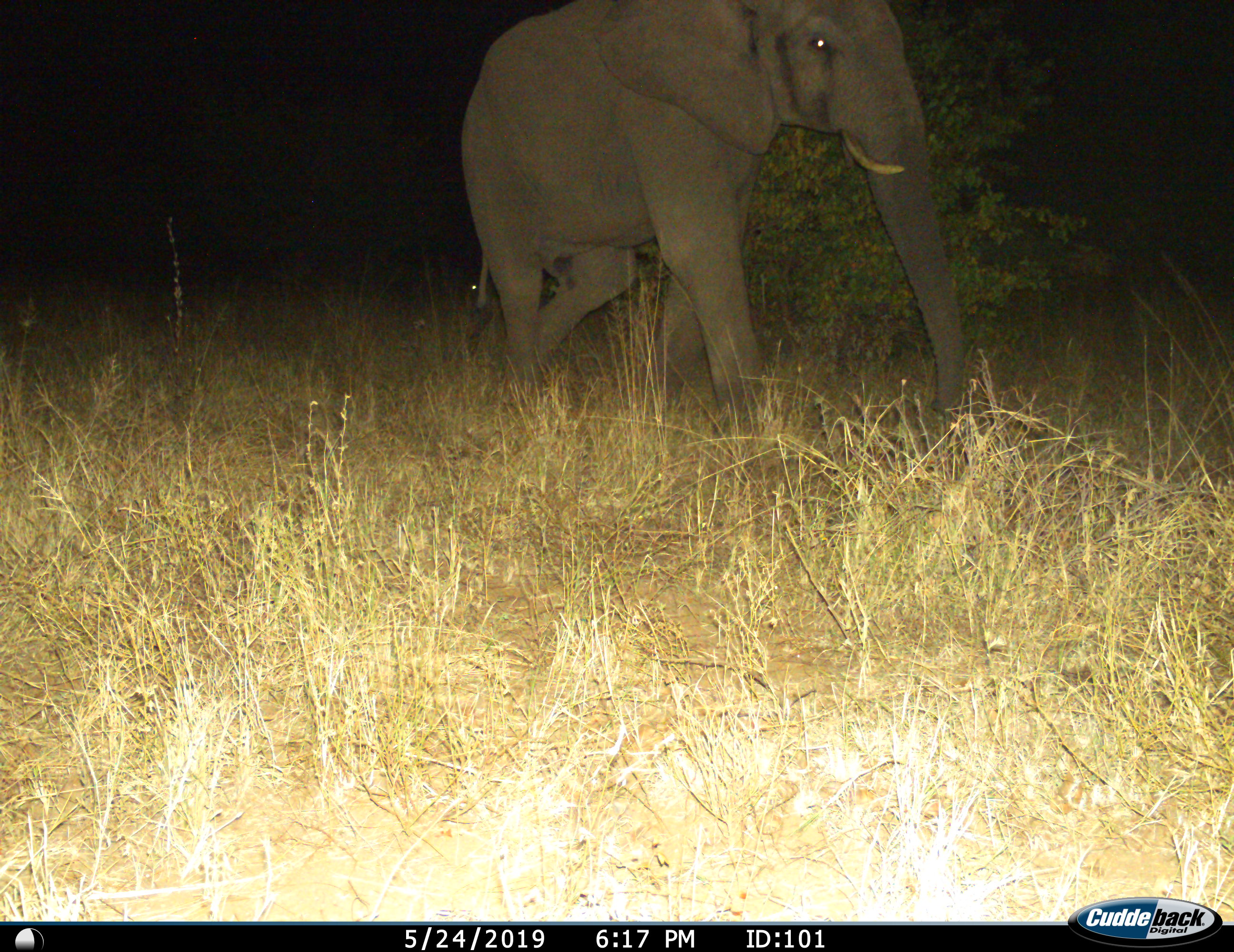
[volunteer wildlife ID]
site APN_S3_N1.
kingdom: Animalia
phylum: Chordata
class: Mammalia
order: Proboscidea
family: Elephantidae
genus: Loxodonta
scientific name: Loxodonta africana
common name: african bush elephant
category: elephant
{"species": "elephant (african bush elephant) (Loxodonta africana)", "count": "1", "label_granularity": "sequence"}